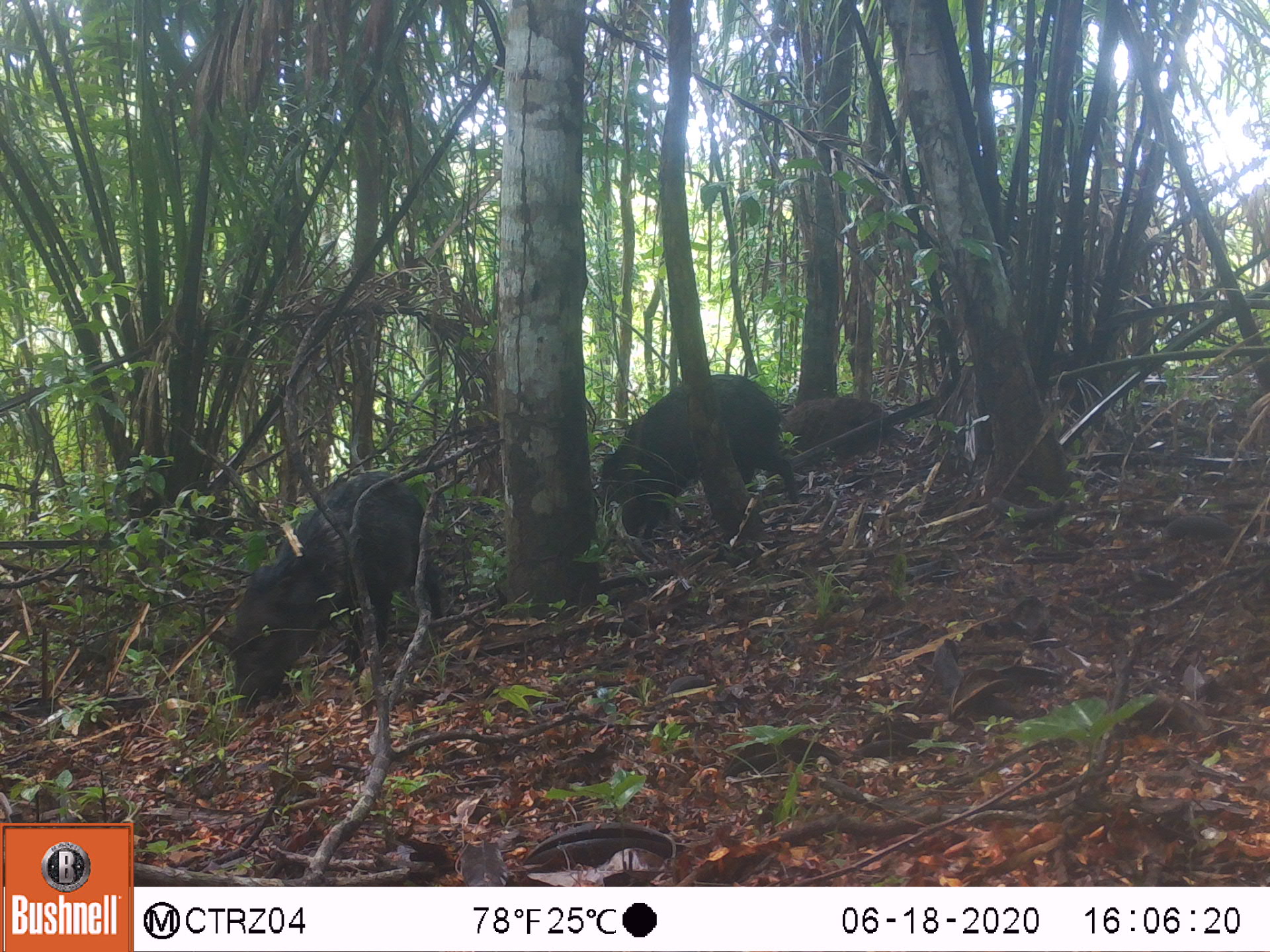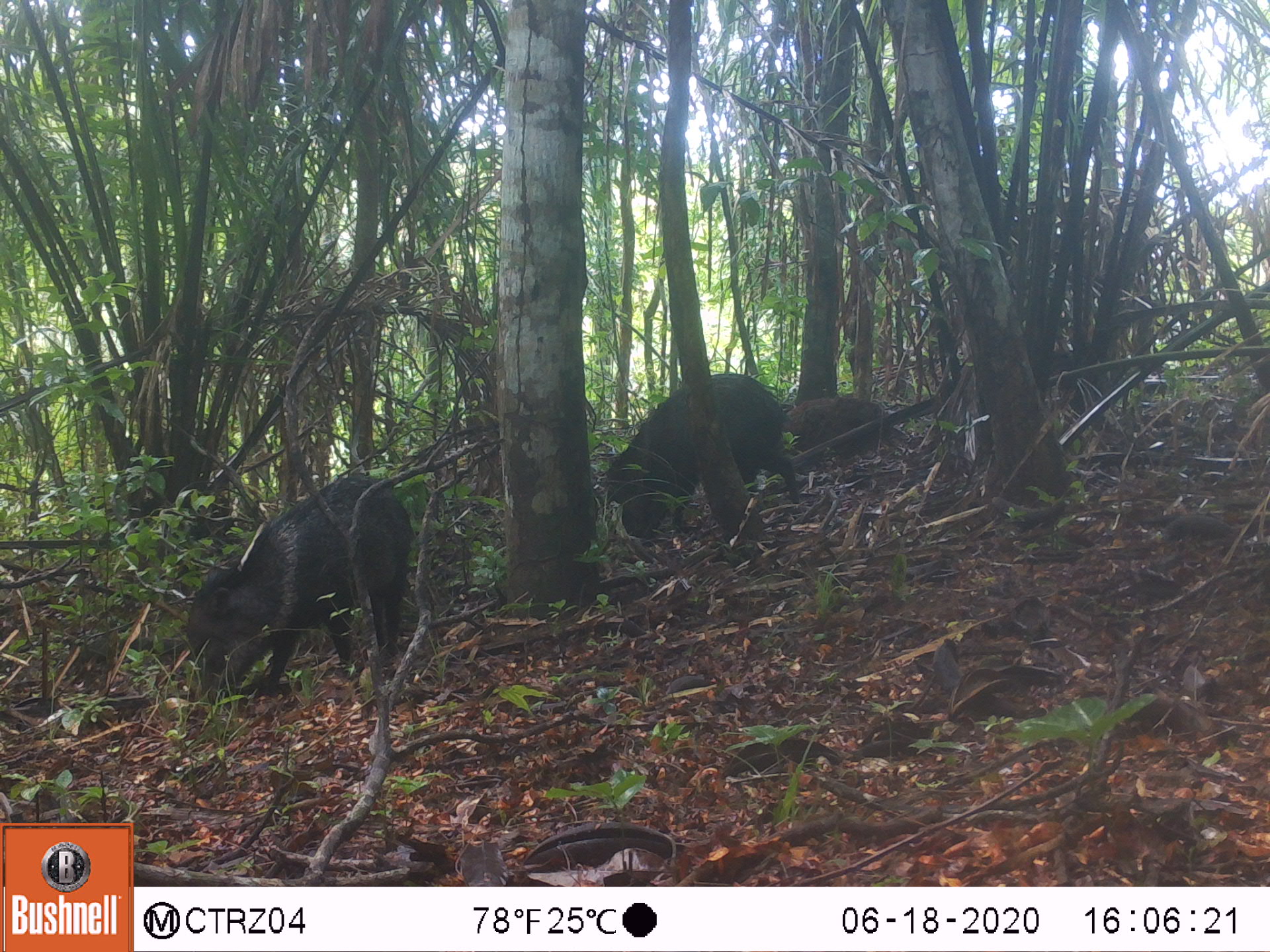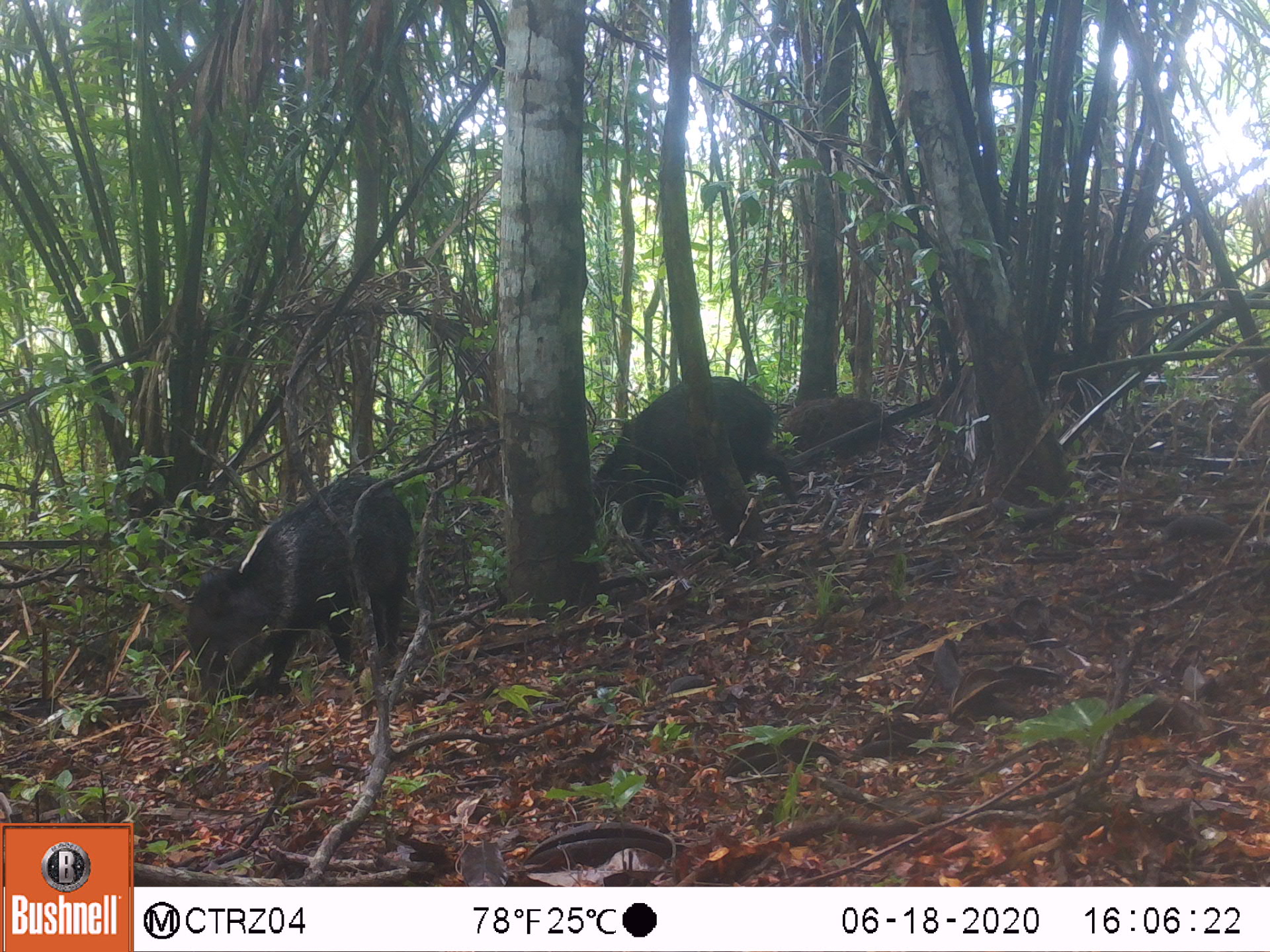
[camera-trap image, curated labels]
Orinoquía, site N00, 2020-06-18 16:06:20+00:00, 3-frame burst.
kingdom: Animalia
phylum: Chordata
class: Mammalia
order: Artiodactyla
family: Tayassuidae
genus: Pecari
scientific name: Pecari tajacu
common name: collared peccary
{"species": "collared peccary (Pecari tajacu)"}